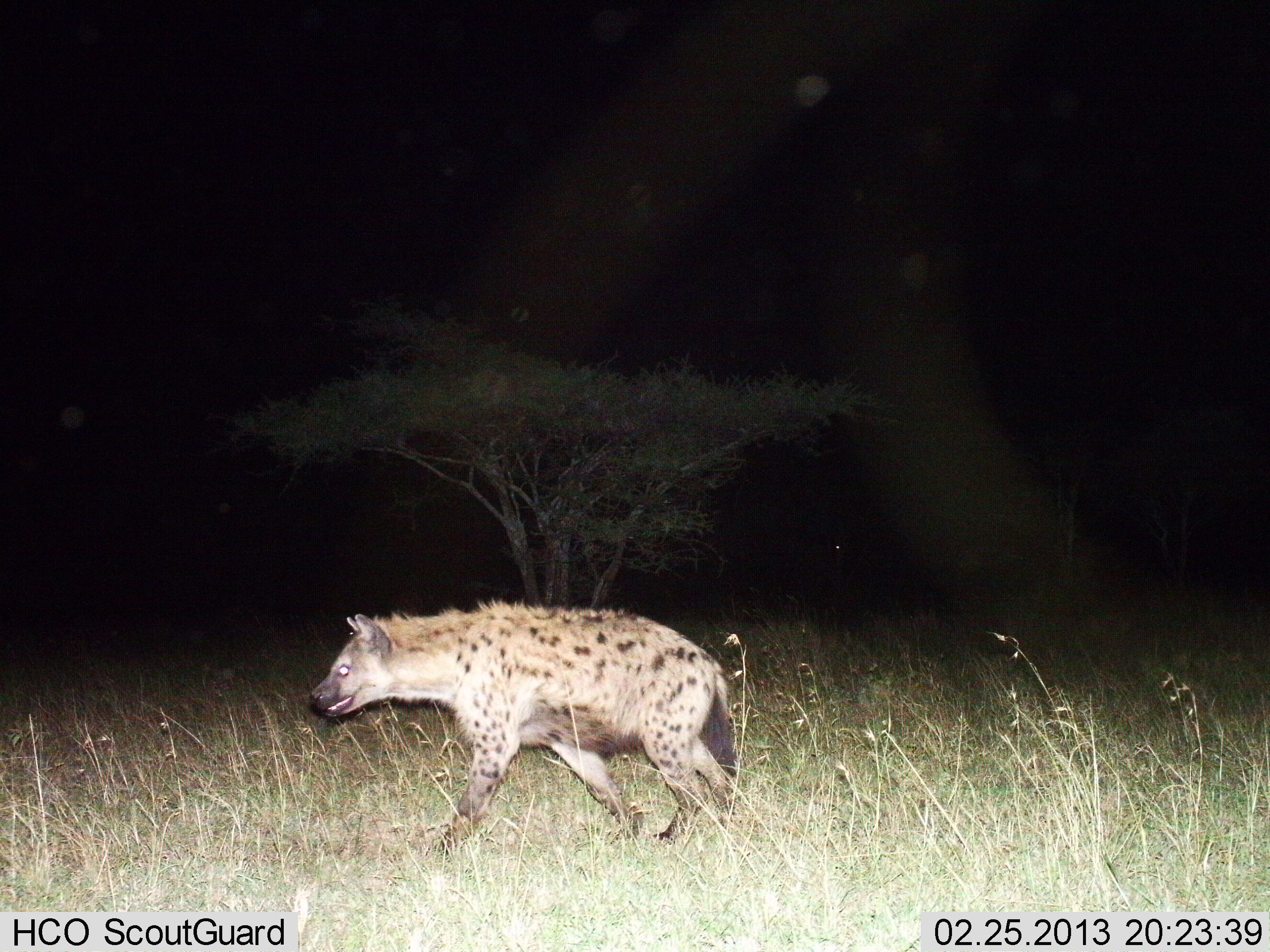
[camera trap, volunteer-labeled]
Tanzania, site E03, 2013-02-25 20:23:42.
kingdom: Animalia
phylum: Chordata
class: Mammalia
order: Carnivora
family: Hyaenidae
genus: Crocuta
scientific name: Crocuta crocuta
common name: spotted hyena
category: hyenaspotted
Hyenaspotted (spotted hyena) (Crocuta crocuta), count 1. Behavior (volunteer vote fractions): standing 5%, resting 0%, moving 95%, interacting 0%. Young present (vote fraction): 0%. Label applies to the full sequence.